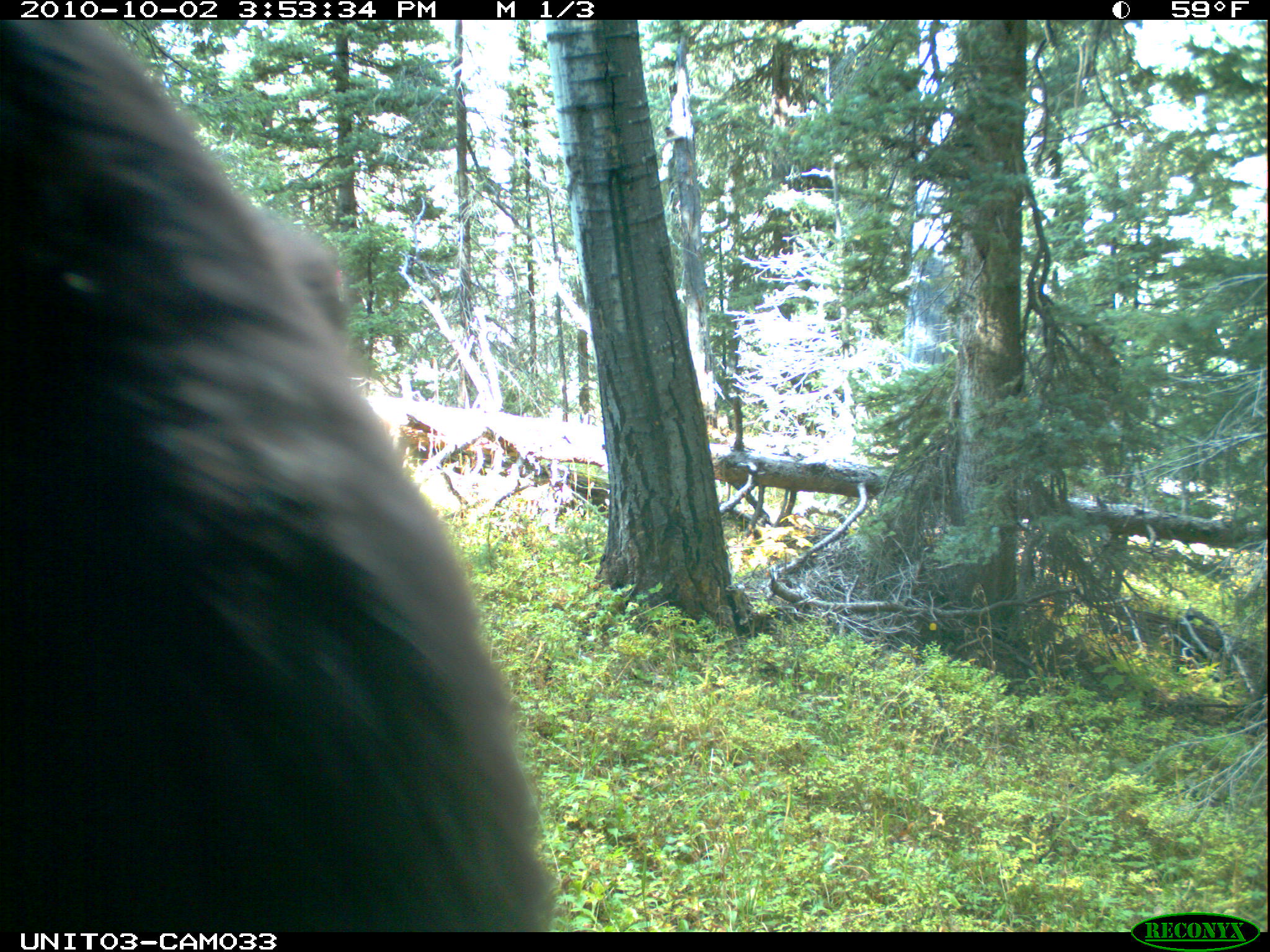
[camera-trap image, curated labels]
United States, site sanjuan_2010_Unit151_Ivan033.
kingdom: Animalia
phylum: Chordata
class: Mammalia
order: Carnivora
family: Ursidae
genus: Ursus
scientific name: Ursus americanus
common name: american black bear